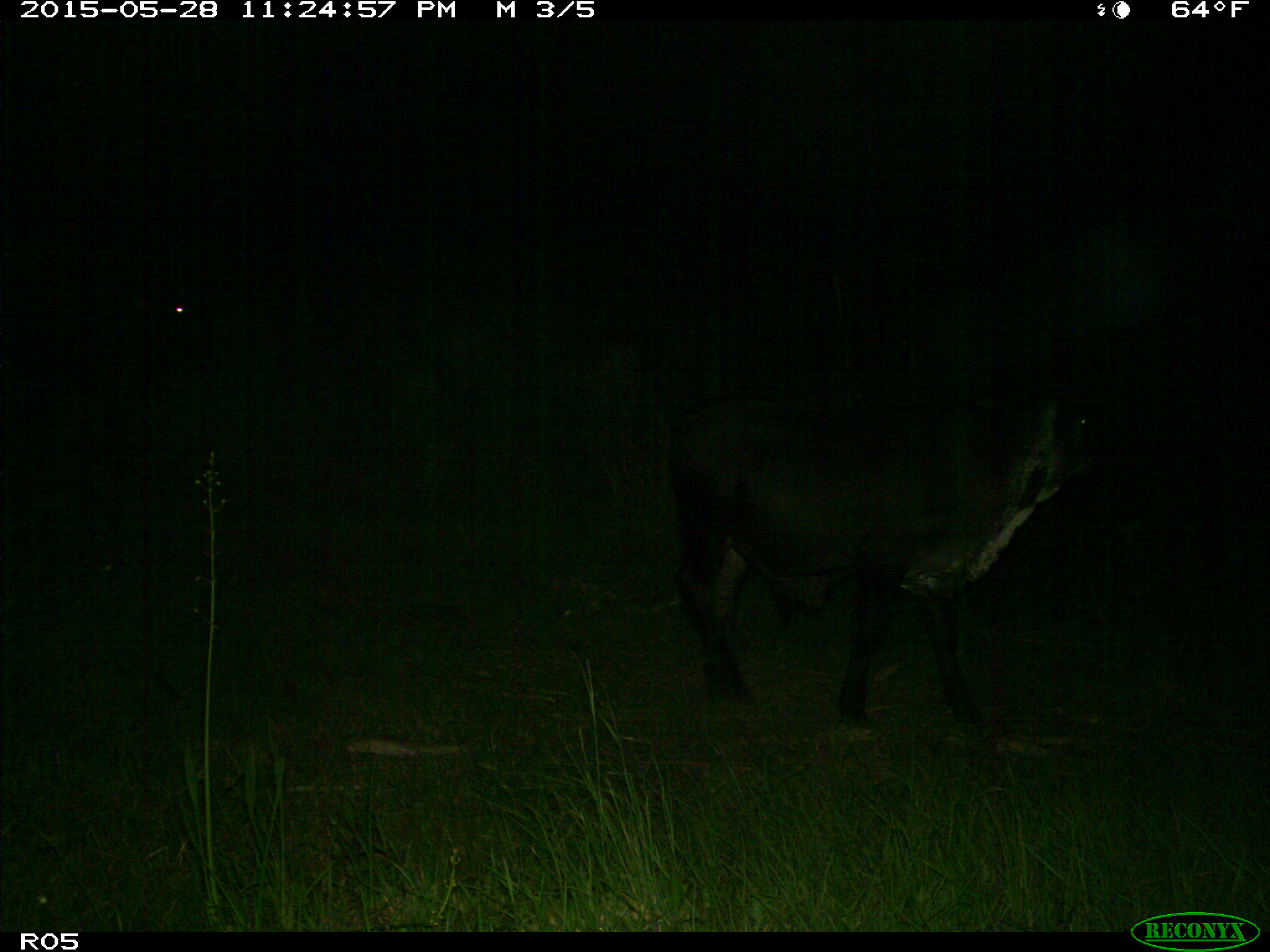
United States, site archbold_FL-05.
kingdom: Animalia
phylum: Chordata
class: Mammalia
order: Artiodactyla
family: Bovidae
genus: Bos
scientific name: Bos taurus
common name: domestic cow